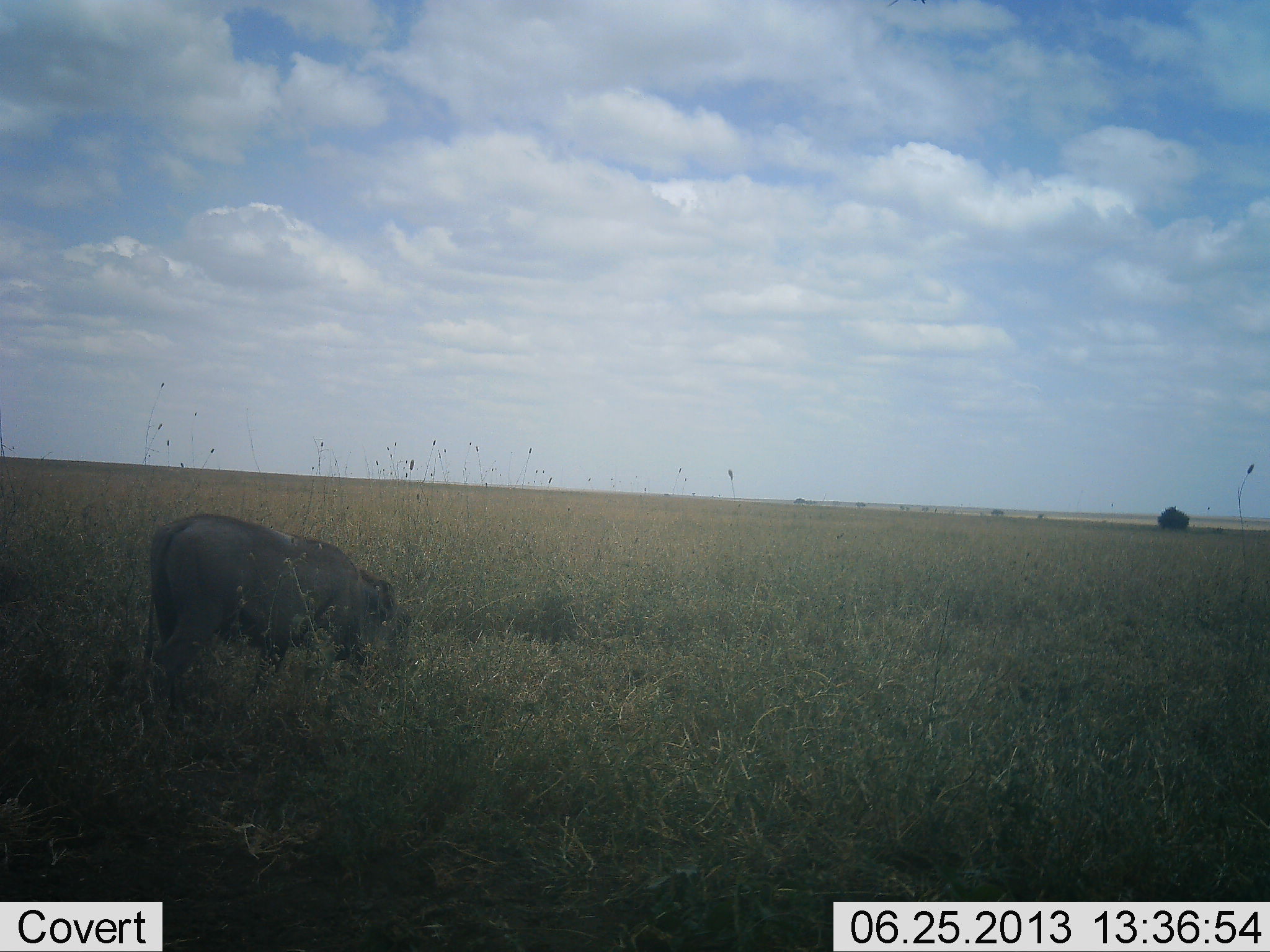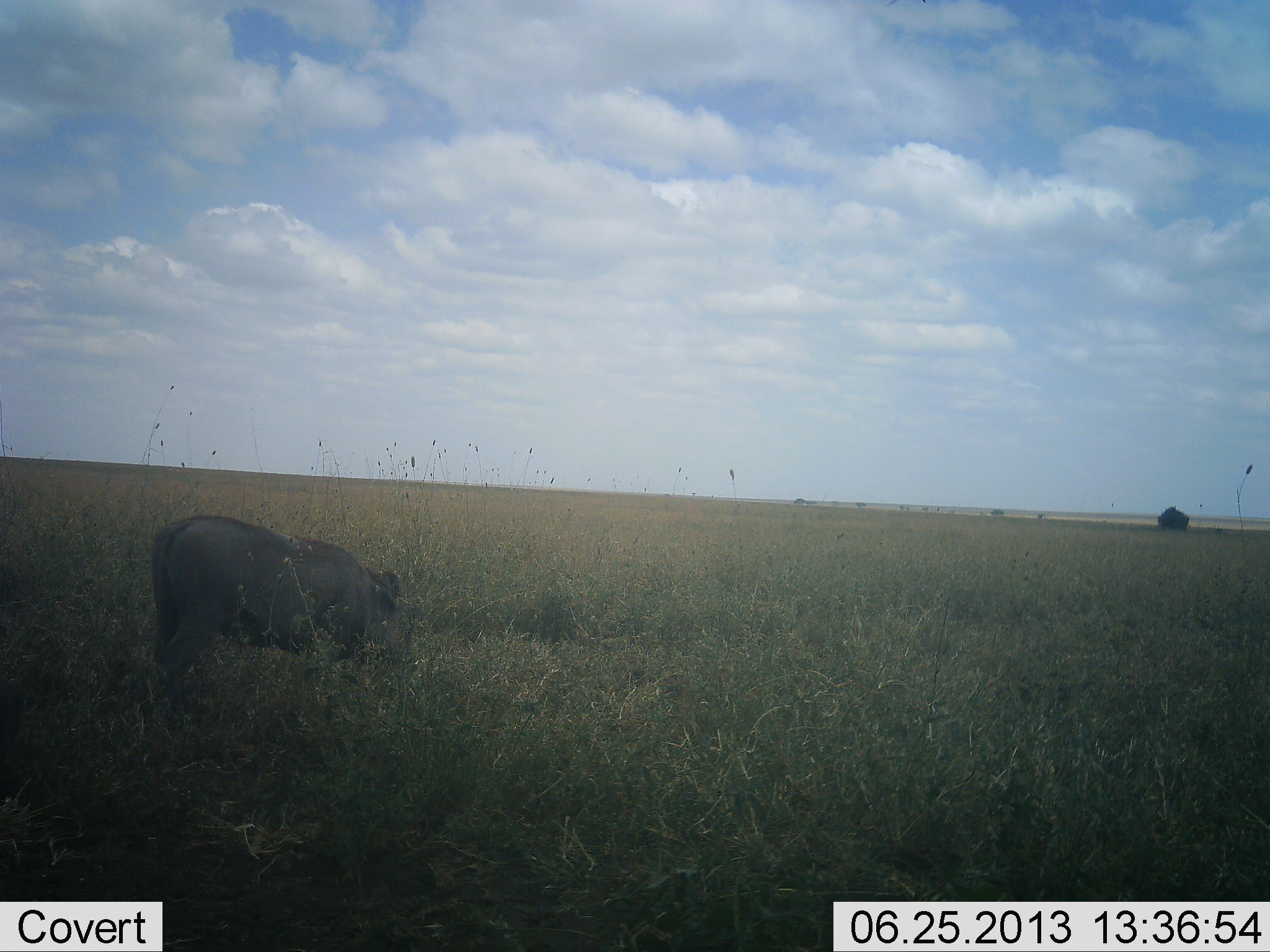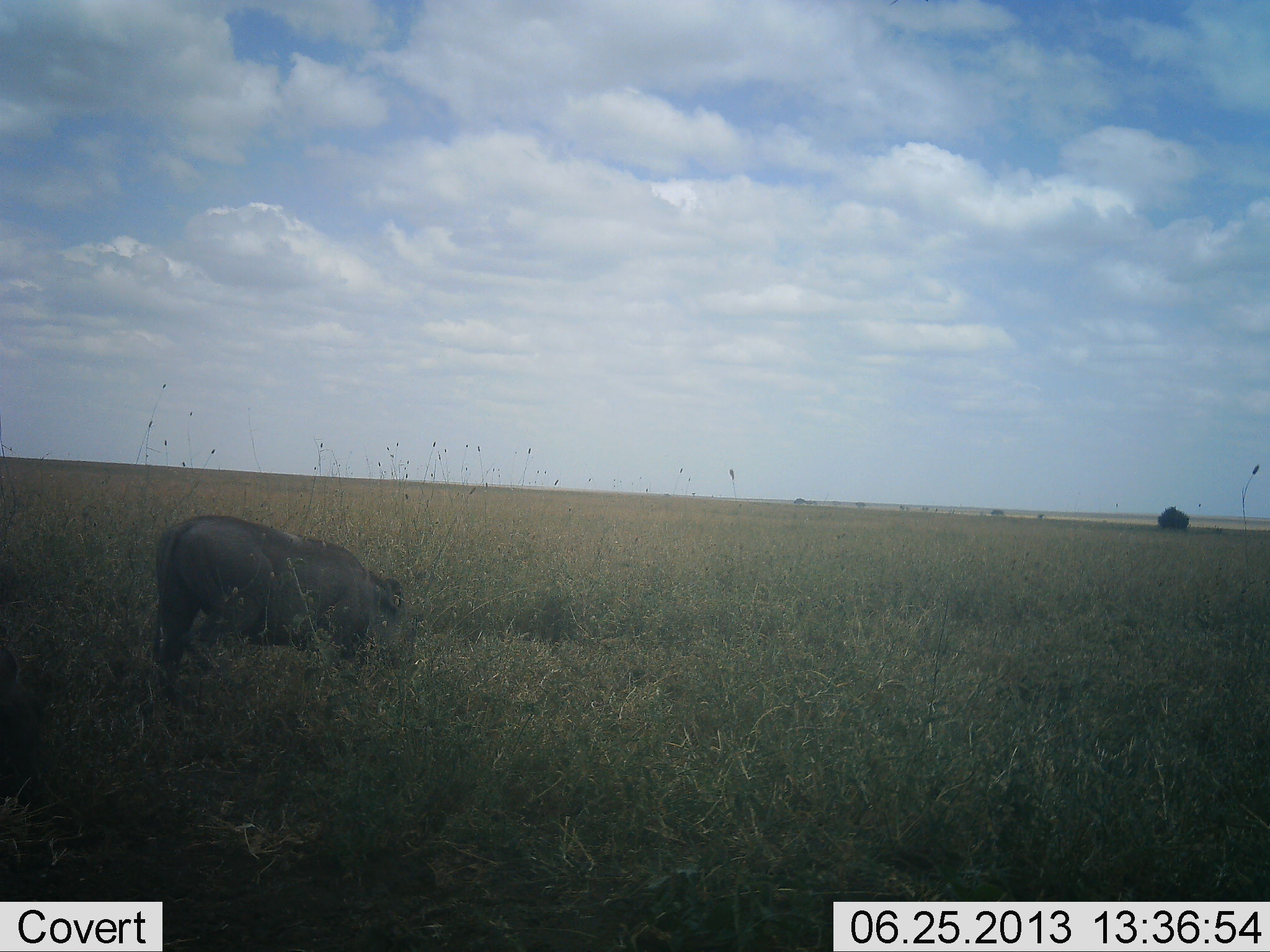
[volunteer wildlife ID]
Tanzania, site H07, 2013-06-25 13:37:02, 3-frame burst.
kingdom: Animalia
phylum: Chordata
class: Mammalia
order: Artiodactyla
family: Suidae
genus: Phacochoerus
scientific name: Phacochoerus africanus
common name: warthog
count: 1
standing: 21%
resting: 0%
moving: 14%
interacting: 0%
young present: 0%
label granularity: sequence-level